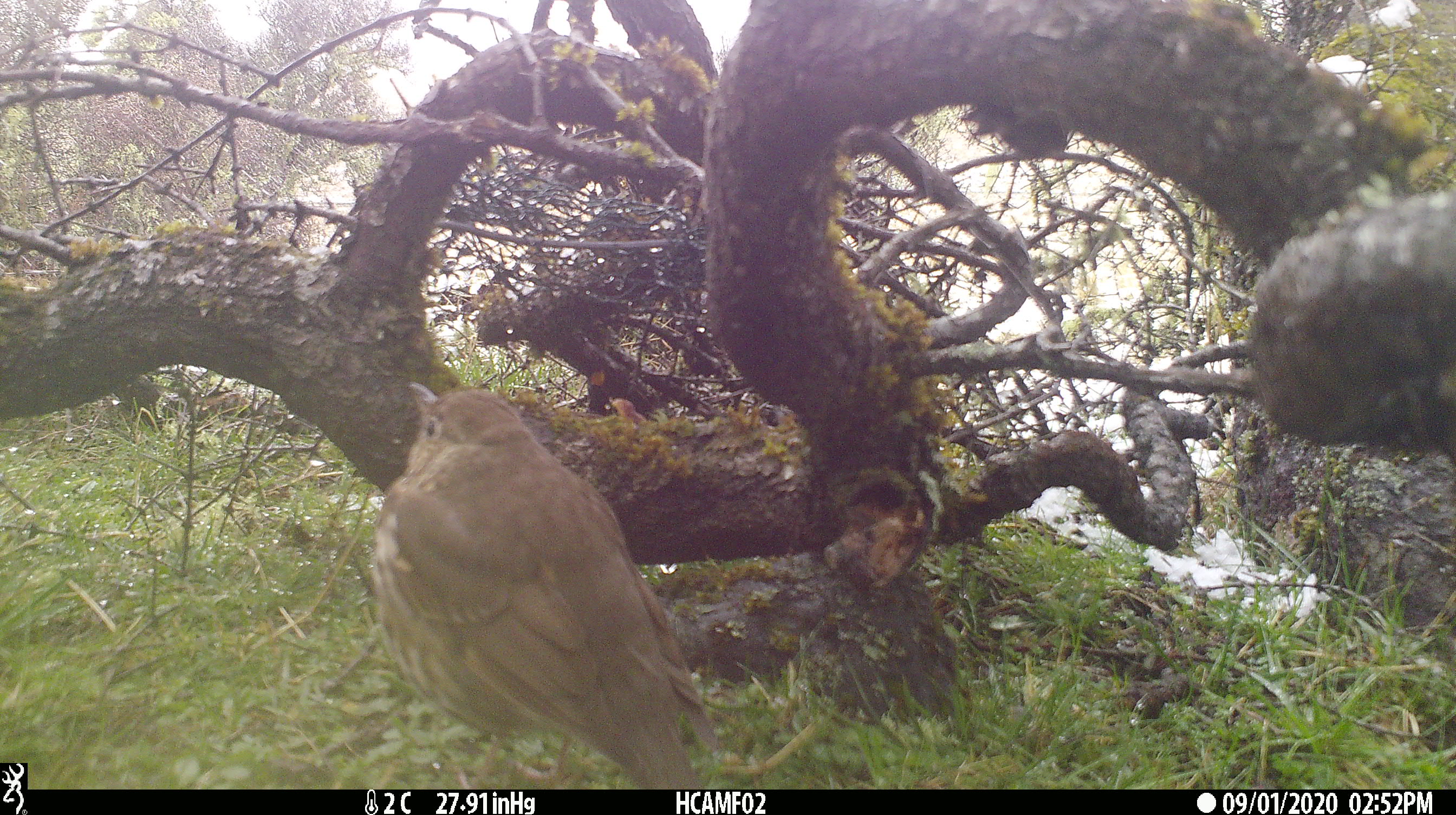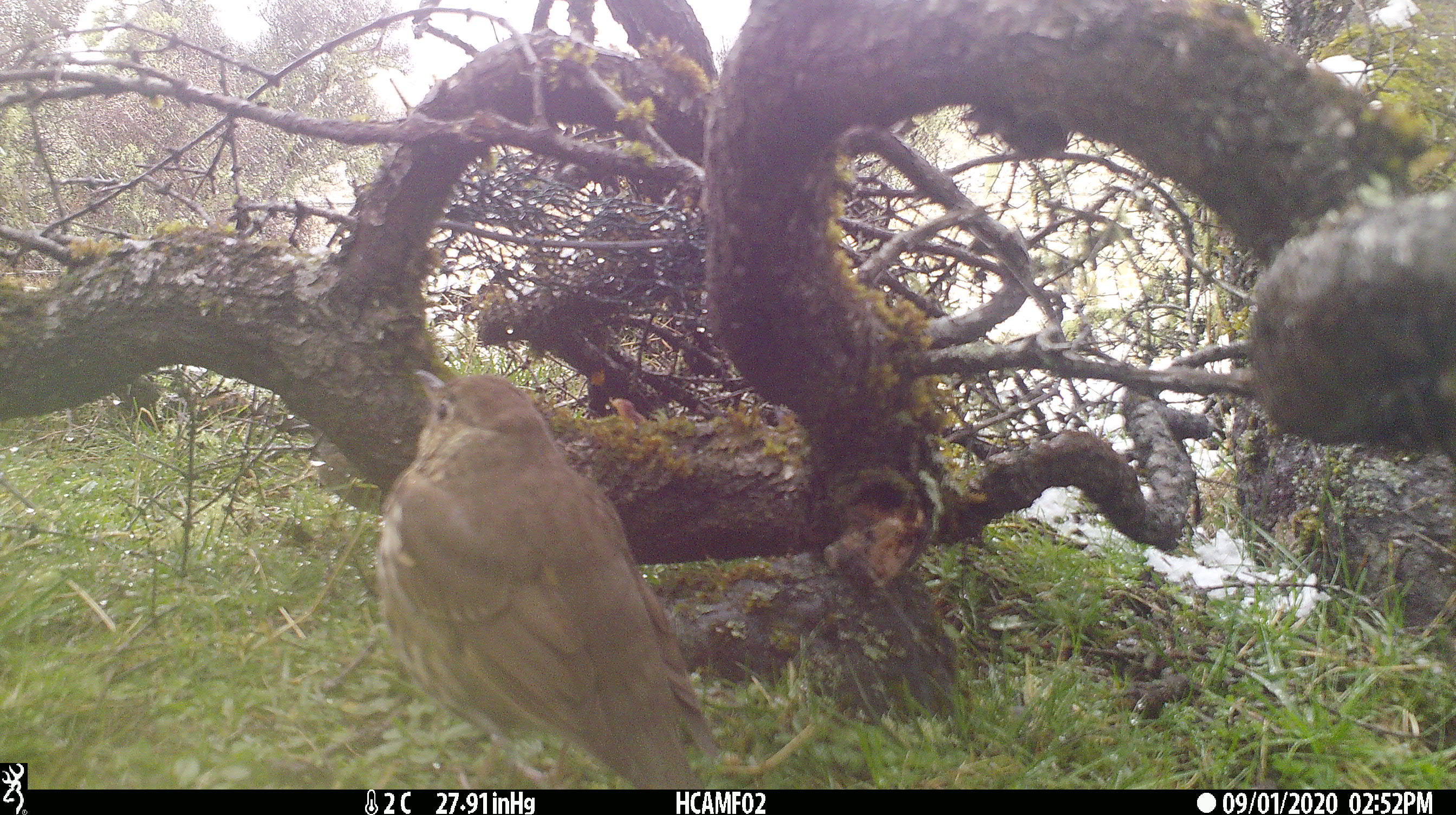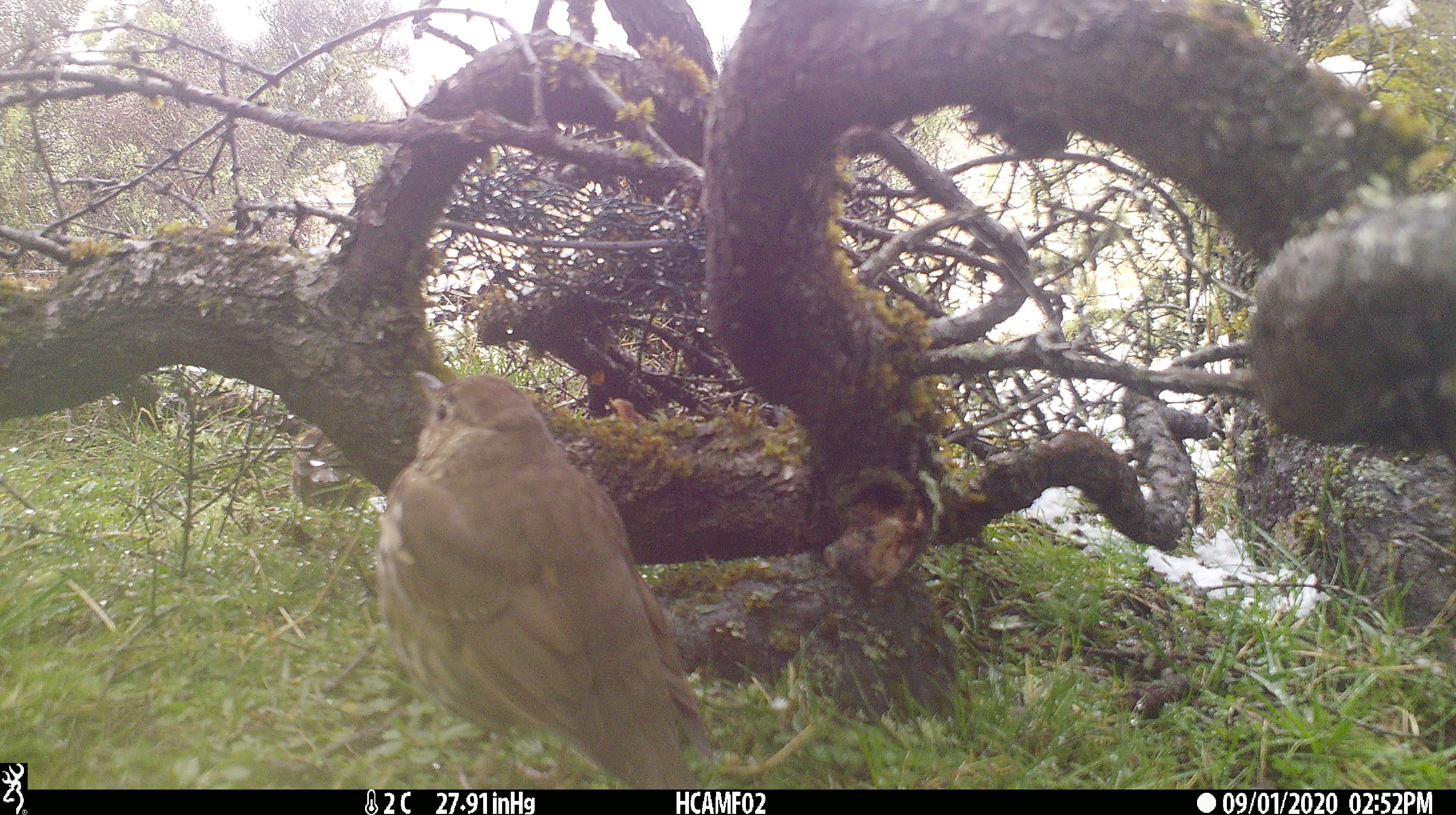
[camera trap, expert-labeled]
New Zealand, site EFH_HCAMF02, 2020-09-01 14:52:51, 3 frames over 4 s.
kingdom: Animalia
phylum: Chordata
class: Aves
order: Passeriformes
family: Turdidae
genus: Turdus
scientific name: Turdus philomelos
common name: song thrush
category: thrush